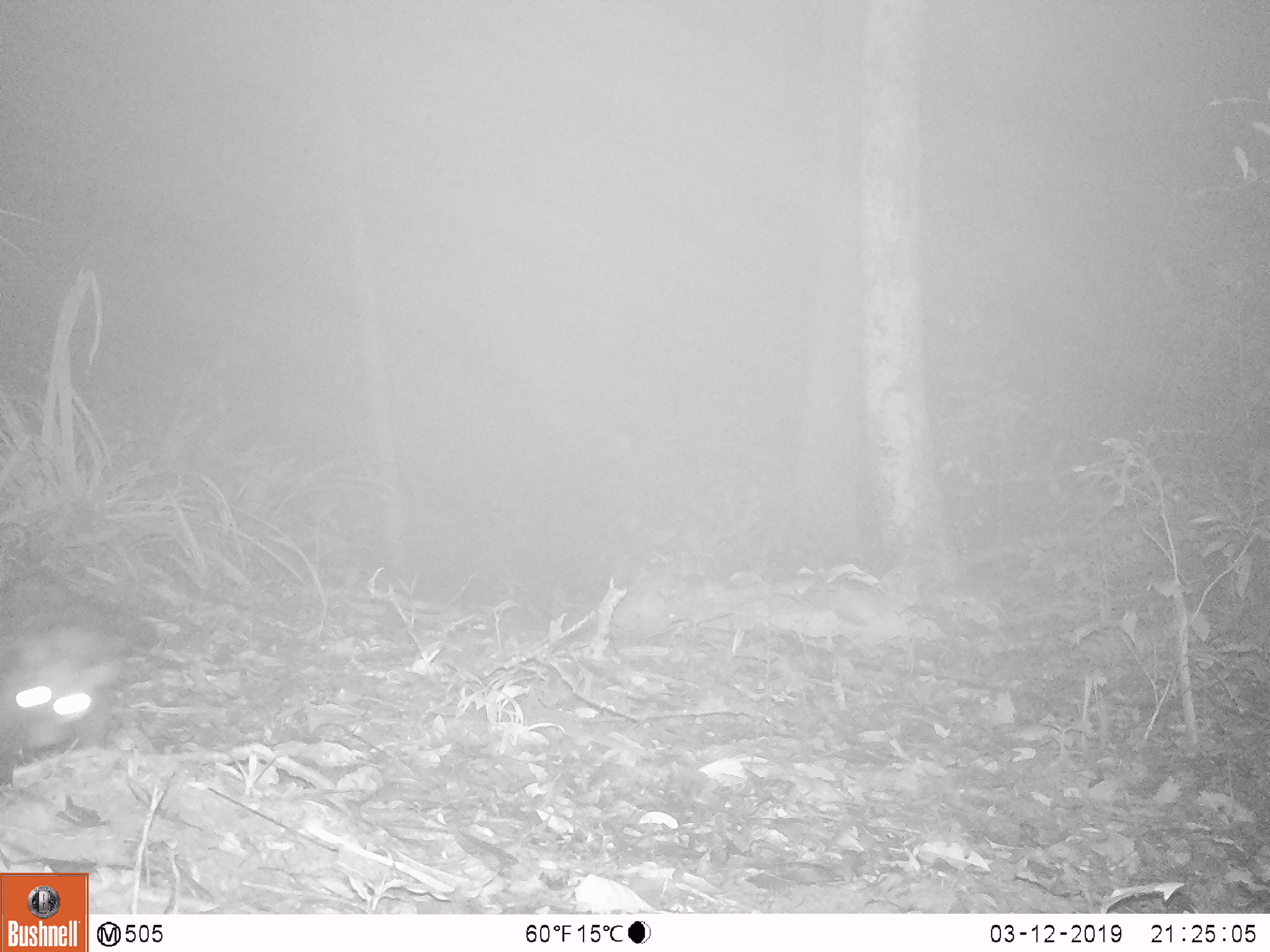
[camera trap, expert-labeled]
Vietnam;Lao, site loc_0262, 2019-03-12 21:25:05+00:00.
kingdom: Animalia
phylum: Chordata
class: Mammalia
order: Carnivora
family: Viverridae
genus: Paradoxurus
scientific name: Paradoxurus hermaphroditus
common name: common palm civet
Common palm civet (Paradoxurus hermaphroditus). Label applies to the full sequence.